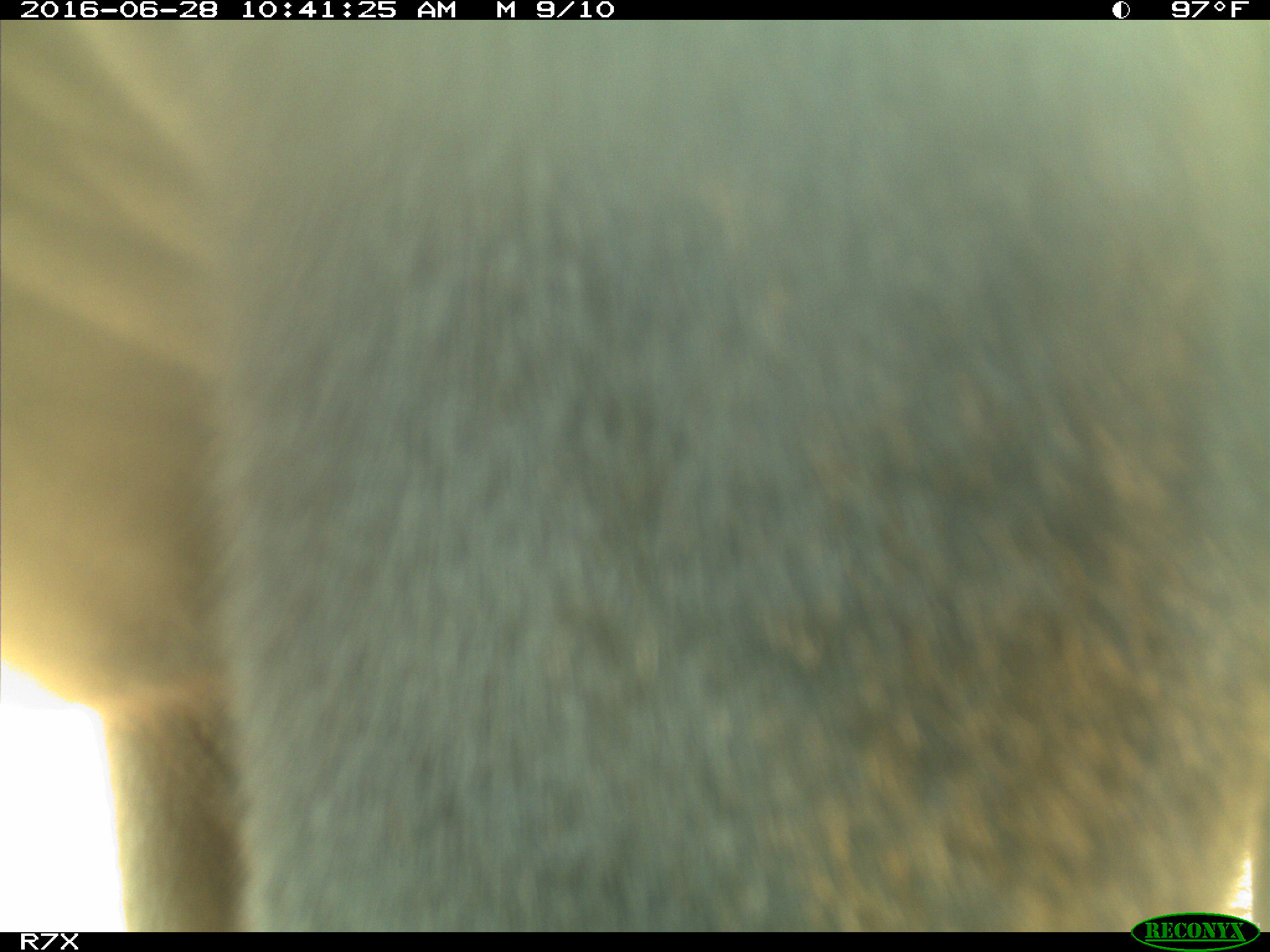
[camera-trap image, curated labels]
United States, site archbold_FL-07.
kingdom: Animalia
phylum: Chordata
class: Mammalia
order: Artiodactyla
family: Bovidae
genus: Bos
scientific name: Bos taurus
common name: domestic cow